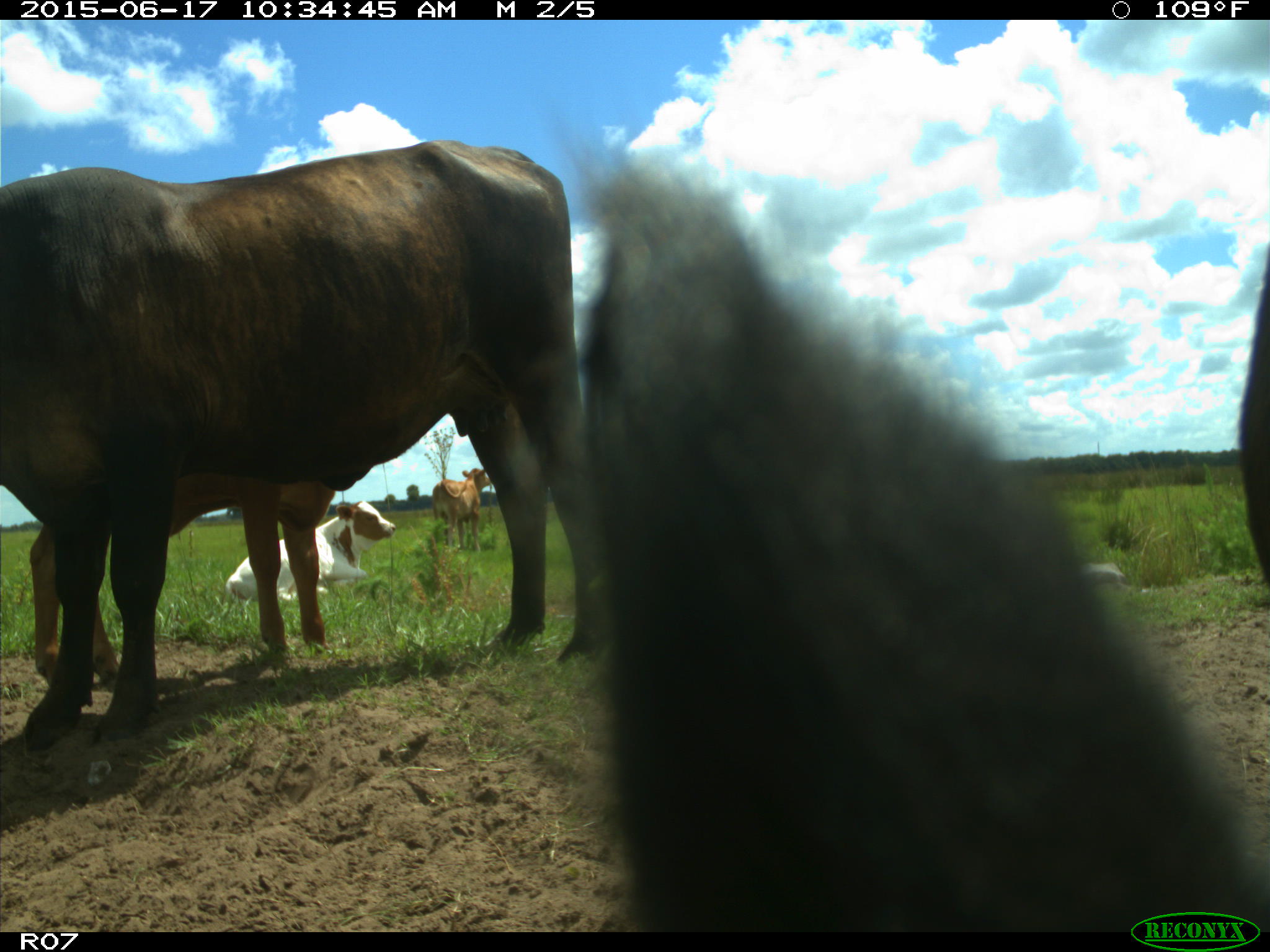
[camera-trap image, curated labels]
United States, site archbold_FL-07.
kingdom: Animalia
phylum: Chordata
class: Mammalia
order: Artiodactyla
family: Bovidae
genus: Bos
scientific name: Bos taurus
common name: domestic cow